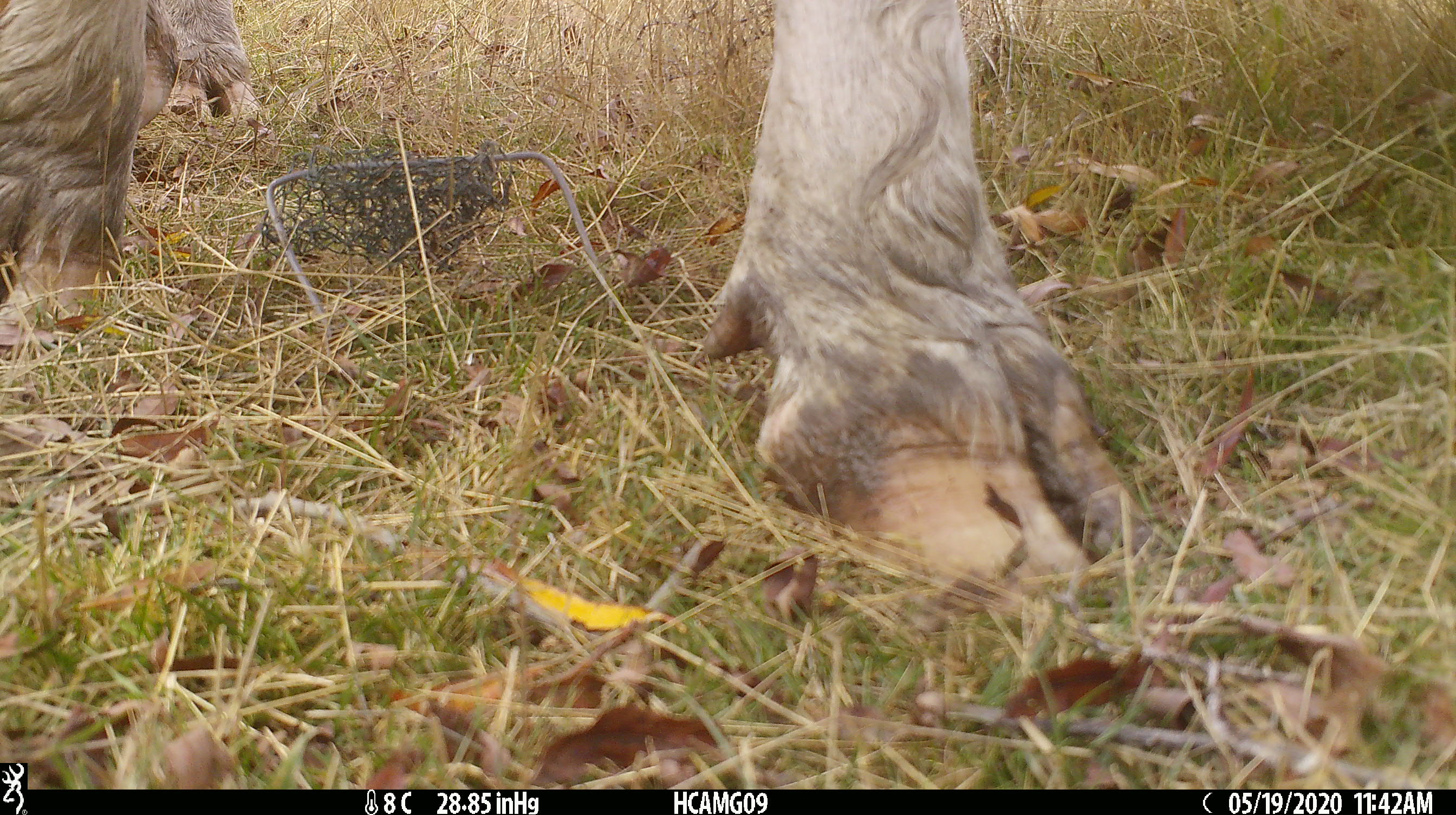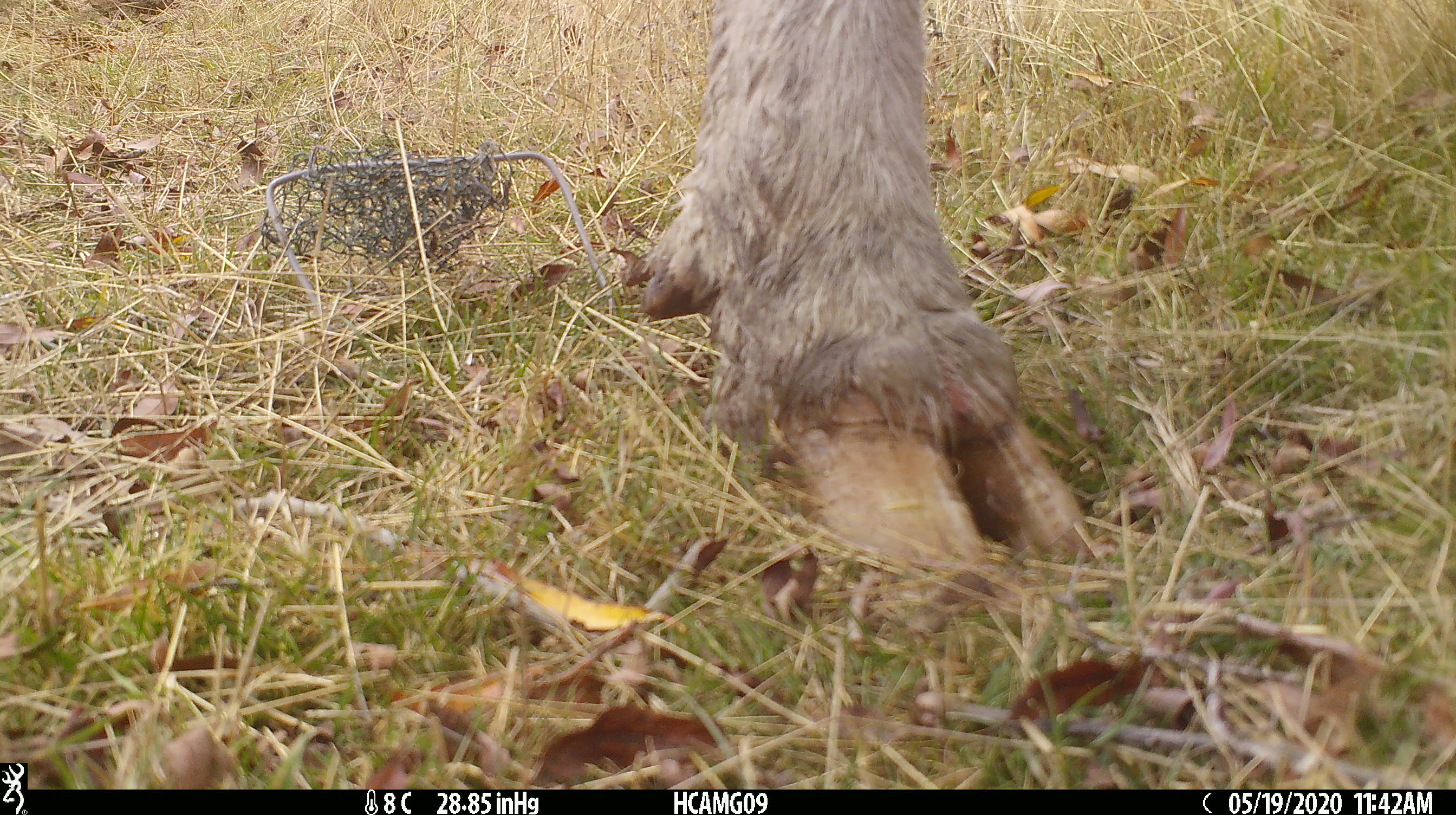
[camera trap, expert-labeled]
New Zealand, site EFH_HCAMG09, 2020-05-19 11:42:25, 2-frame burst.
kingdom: Animalia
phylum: Chordata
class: Mammalia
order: Artiodactyla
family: Bovidae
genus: Bos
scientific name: Bos taurus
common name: domestic cow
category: cow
Cow (domestic cow) (Bos taurus).